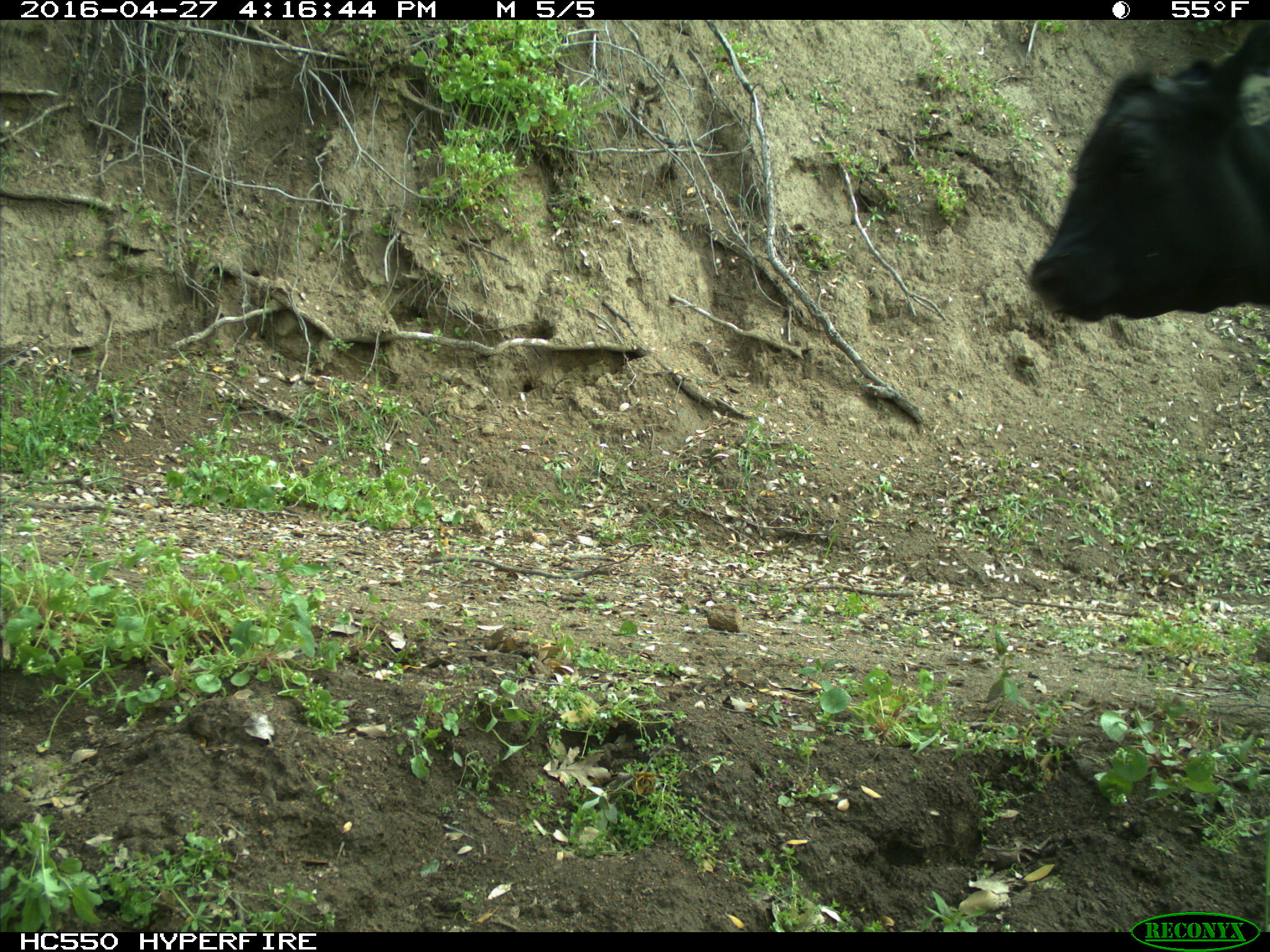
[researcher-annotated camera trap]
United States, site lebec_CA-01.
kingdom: Animalia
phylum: Chordata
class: Mammalia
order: Artiodactyla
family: Bovidae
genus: Bos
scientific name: Bos taurus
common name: domestic cow